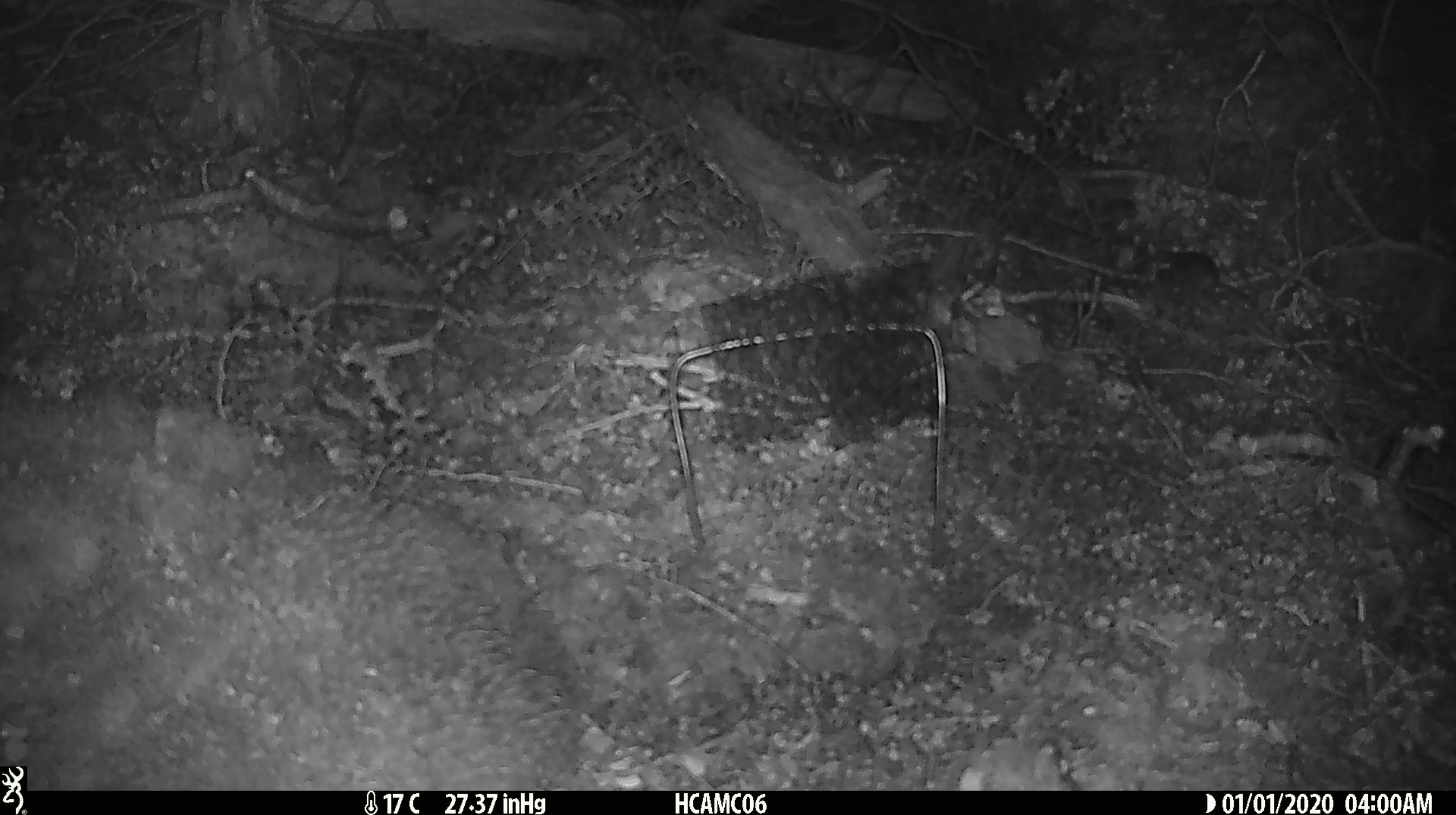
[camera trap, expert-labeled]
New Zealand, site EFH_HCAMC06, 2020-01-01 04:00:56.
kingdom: Animalia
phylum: Chordata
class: Mammalia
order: Rodentia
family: Muridae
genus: Mus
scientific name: Mus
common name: mouse